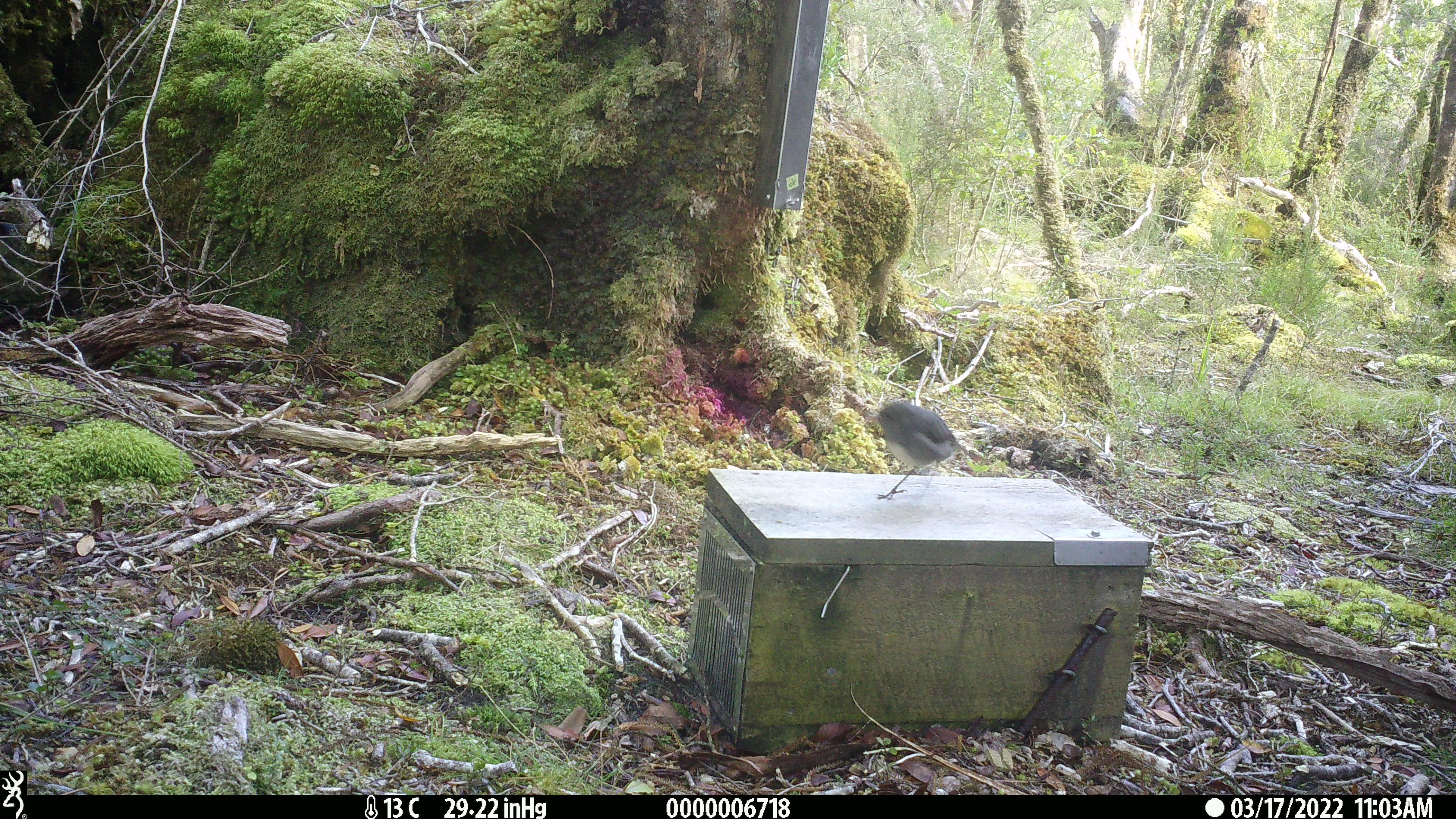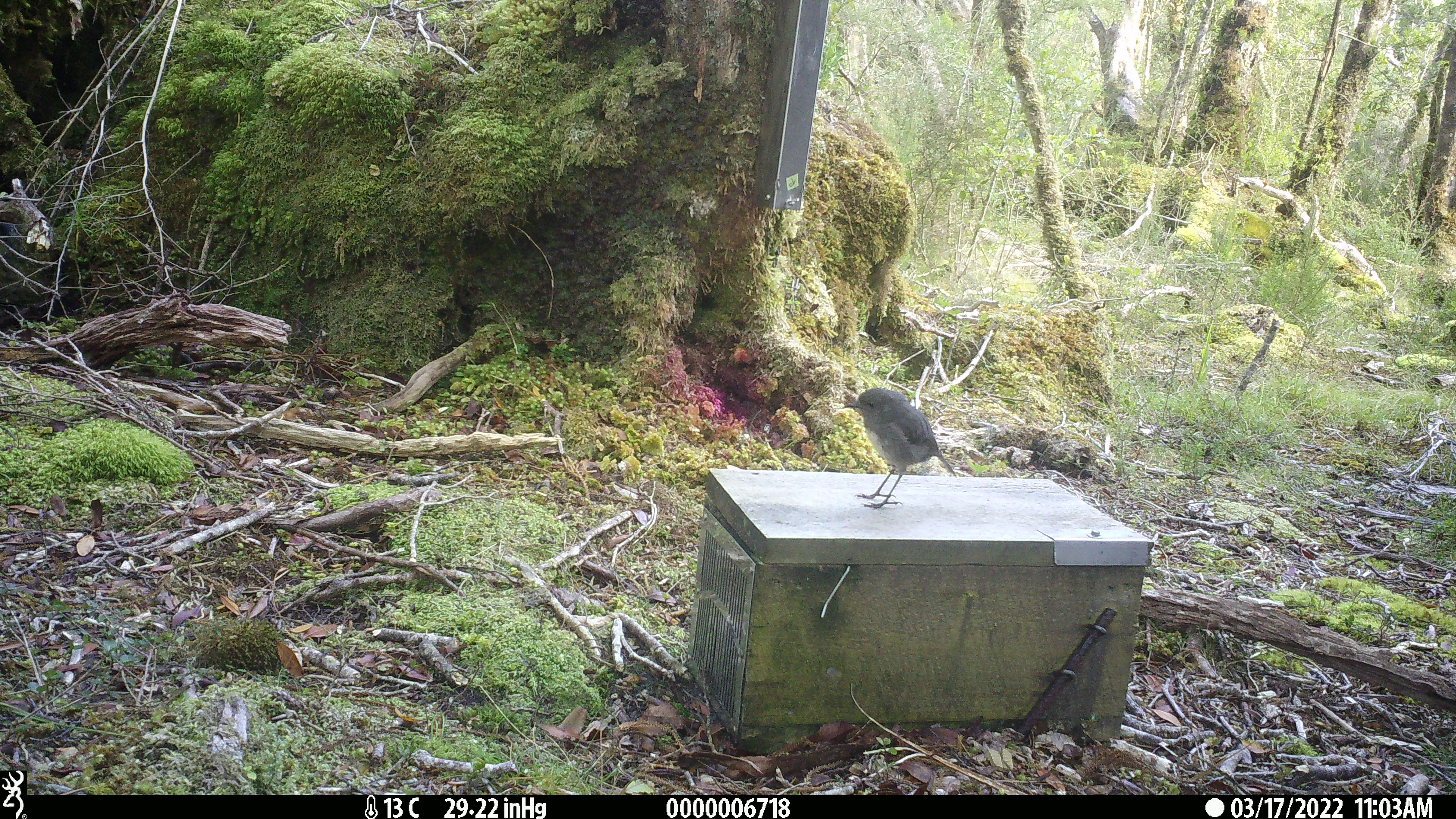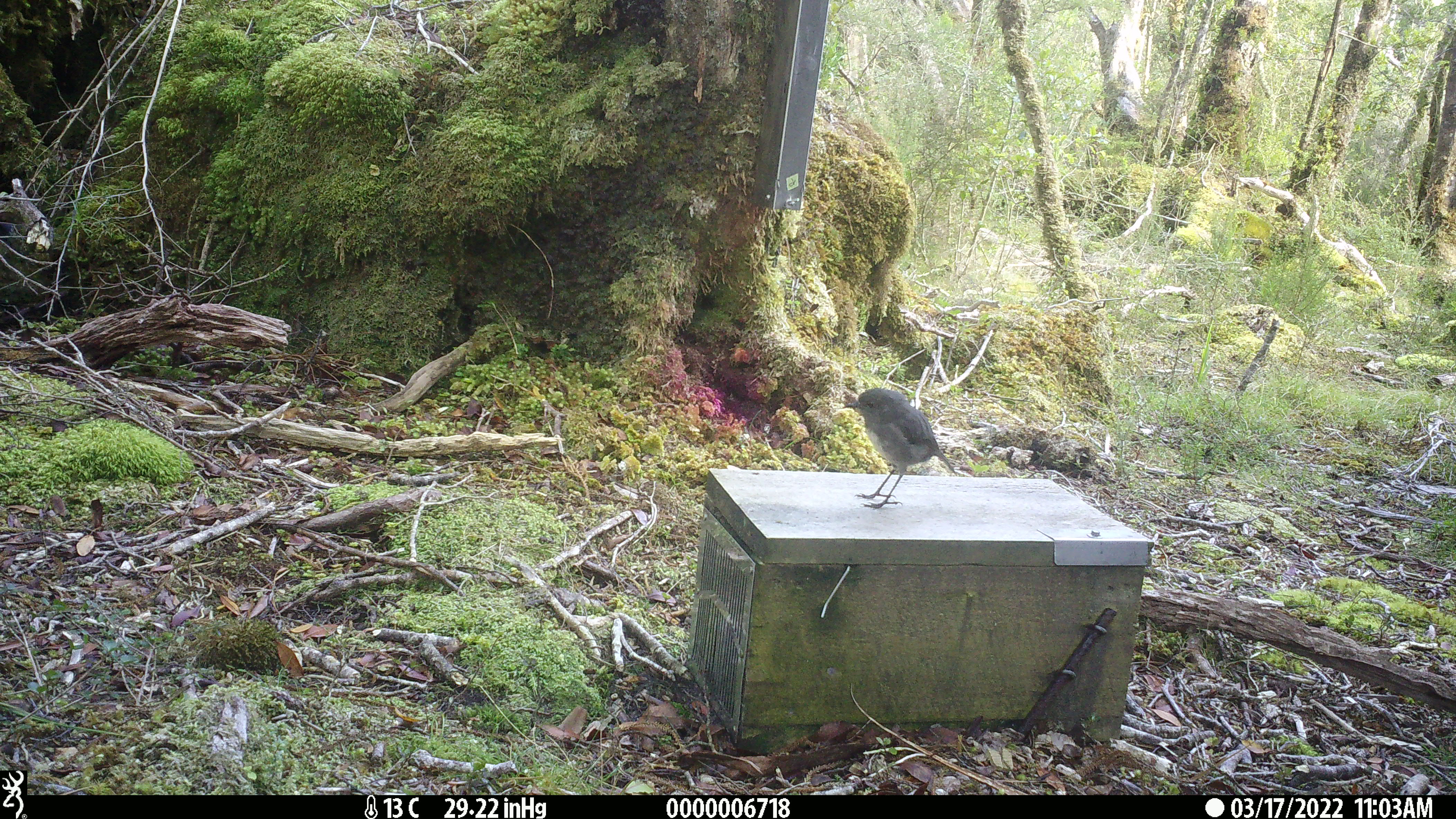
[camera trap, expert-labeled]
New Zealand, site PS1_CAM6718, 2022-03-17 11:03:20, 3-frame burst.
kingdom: Animalia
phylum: Chordata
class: Aves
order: Passeriformes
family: Petroicidae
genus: Petroica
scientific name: Petroica australis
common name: new zealand robin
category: robin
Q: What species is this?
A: Robin (new zealand robin) (Petroica australis).